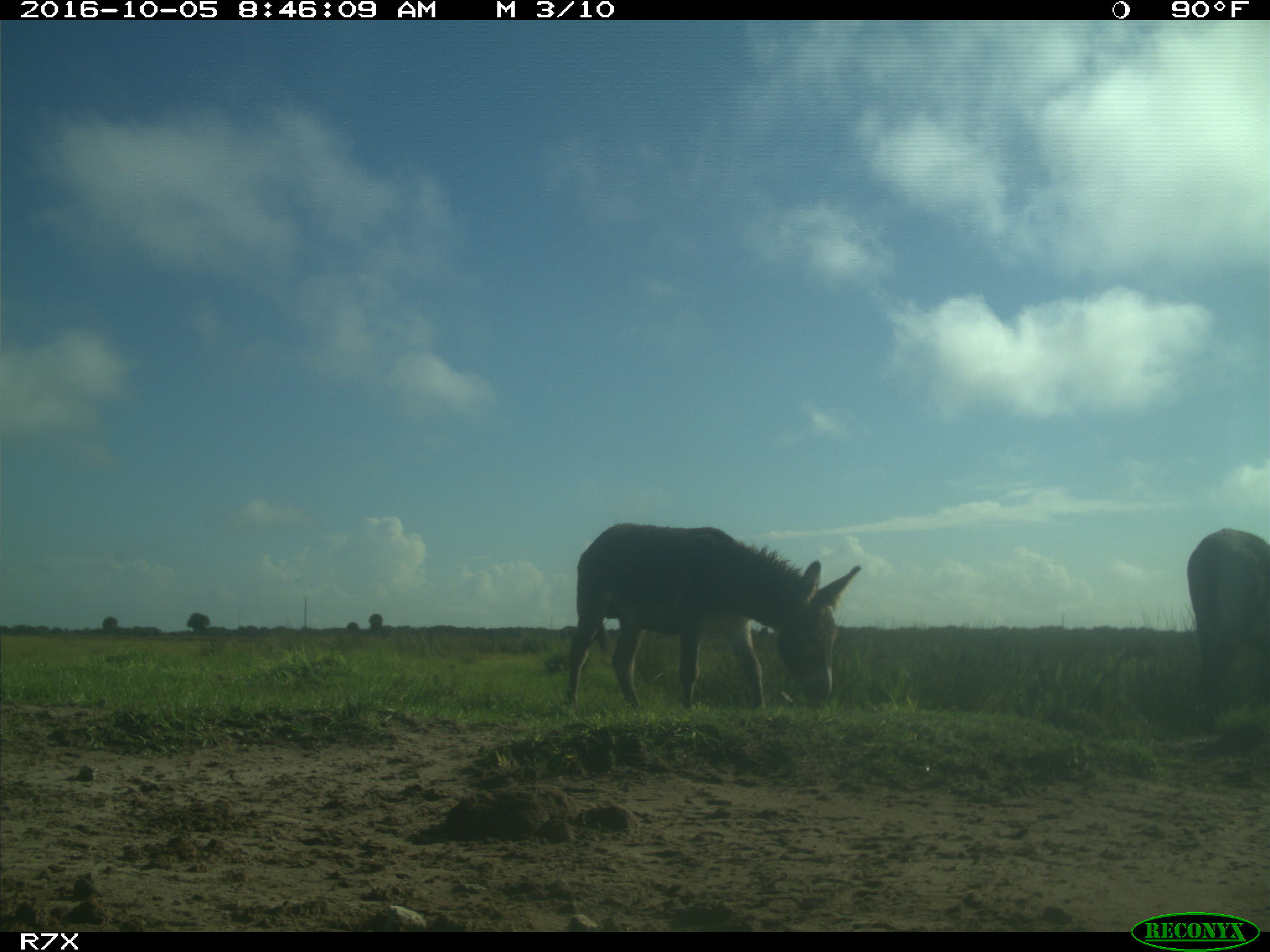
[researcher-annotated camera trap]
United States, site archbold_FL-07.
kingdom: Animalia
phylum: Chordata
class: Mammalia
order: Perissodactyla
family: Equidae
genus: Equus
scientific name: Equus africanus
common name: african wild ass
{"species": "Equus africanus (african wild ass)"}